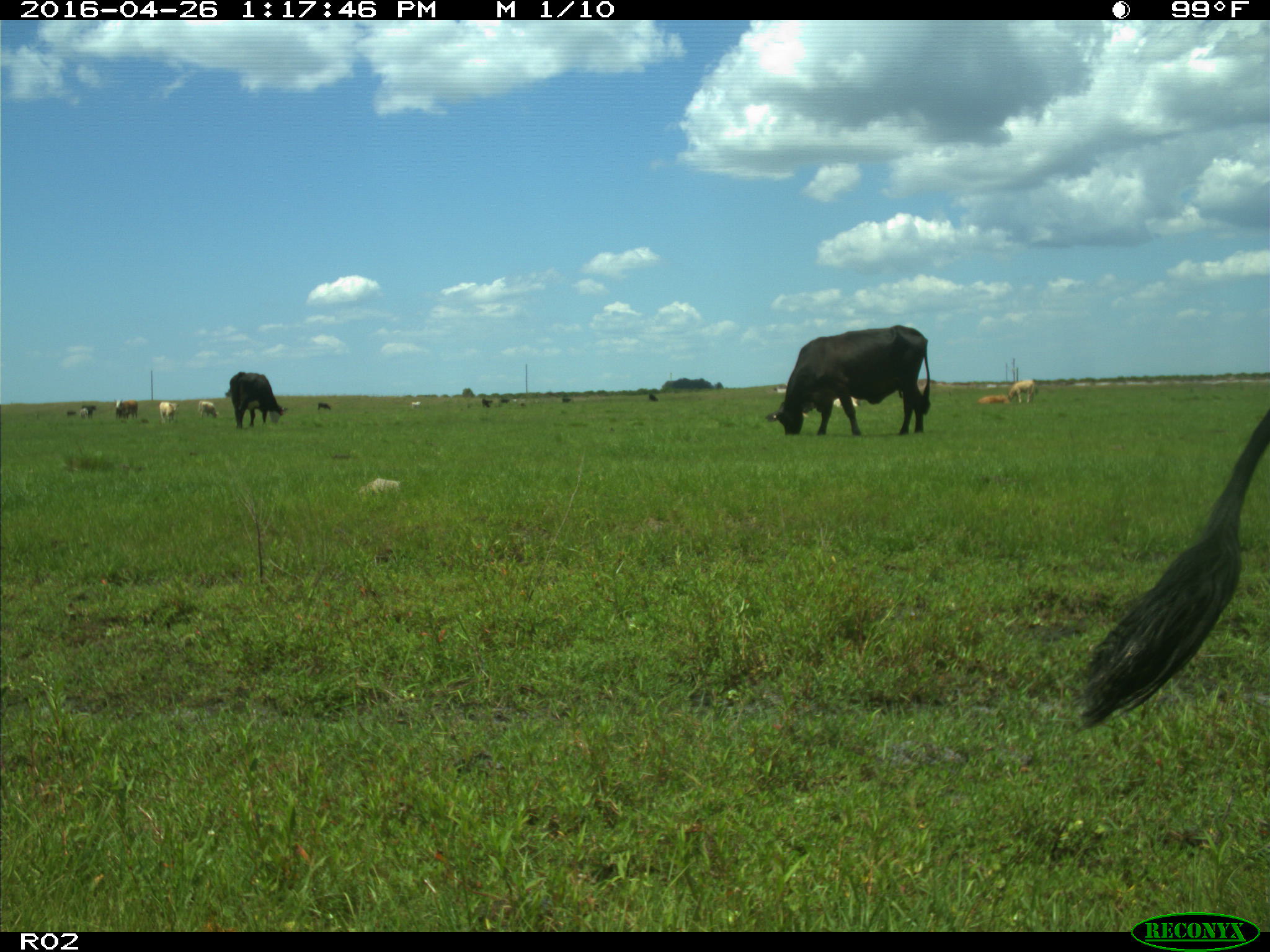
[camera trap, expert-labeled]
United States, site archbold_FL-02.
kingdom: Animalia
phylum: Chordata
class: Mammalia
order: Artiodactyla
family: Bovidae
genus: Bos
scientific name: Bos taurus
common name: domestic cow